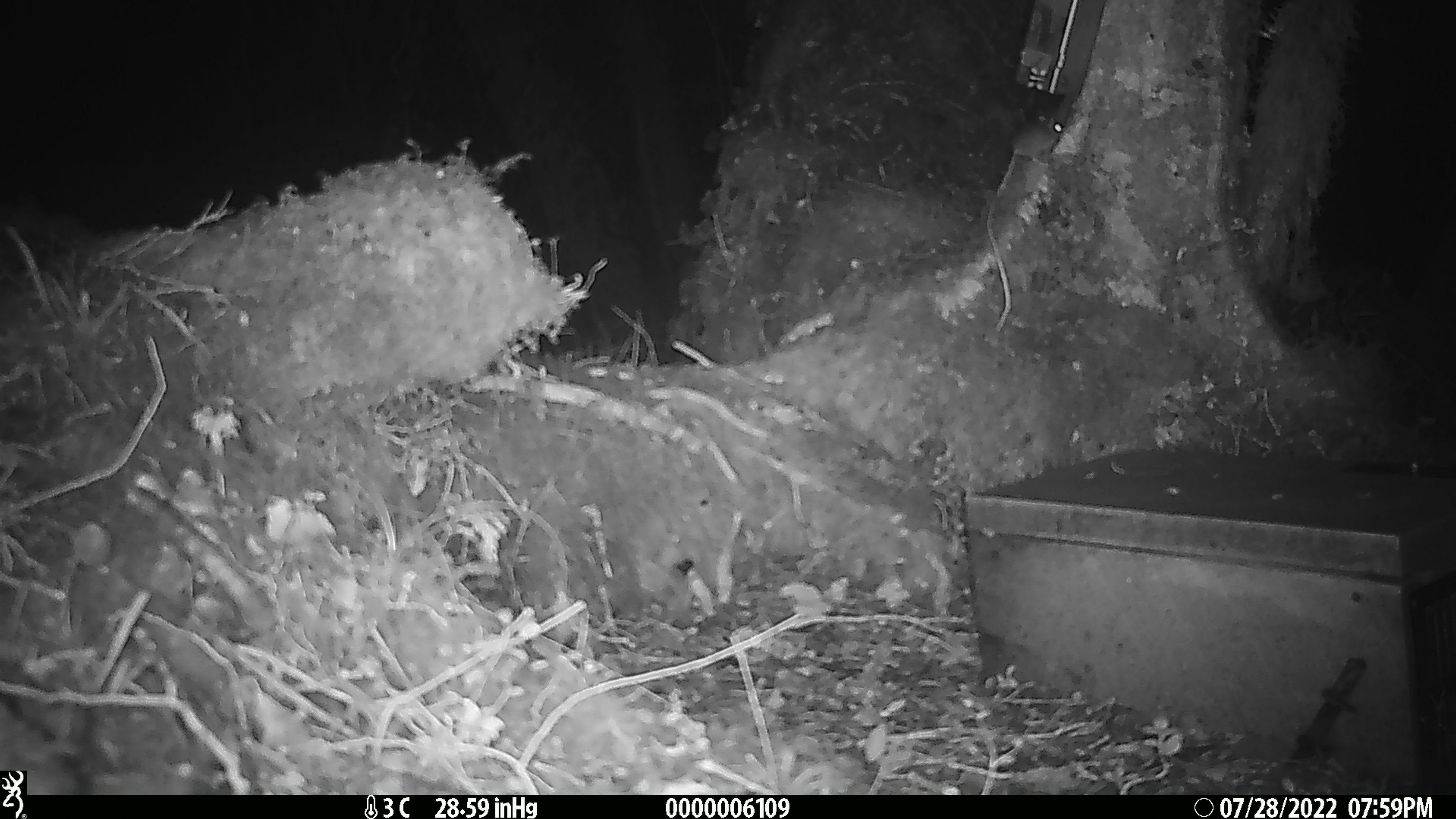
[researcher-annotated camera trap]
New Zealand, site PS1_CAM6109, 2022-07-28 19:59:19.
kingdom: Animalia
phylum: Chordata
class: Mammalia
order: Rodentia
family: Muridae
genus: Mus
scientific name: Mus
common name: mouse